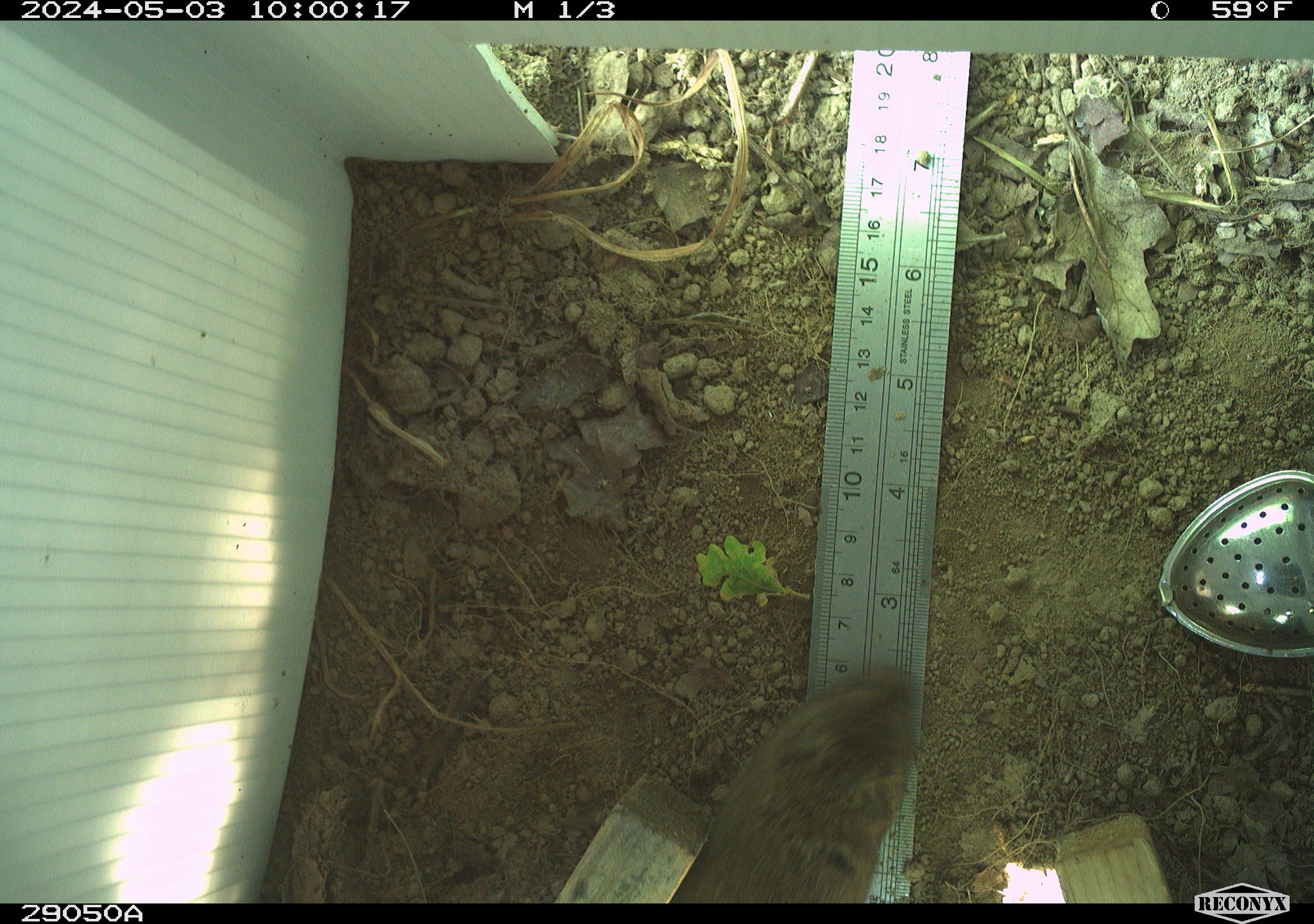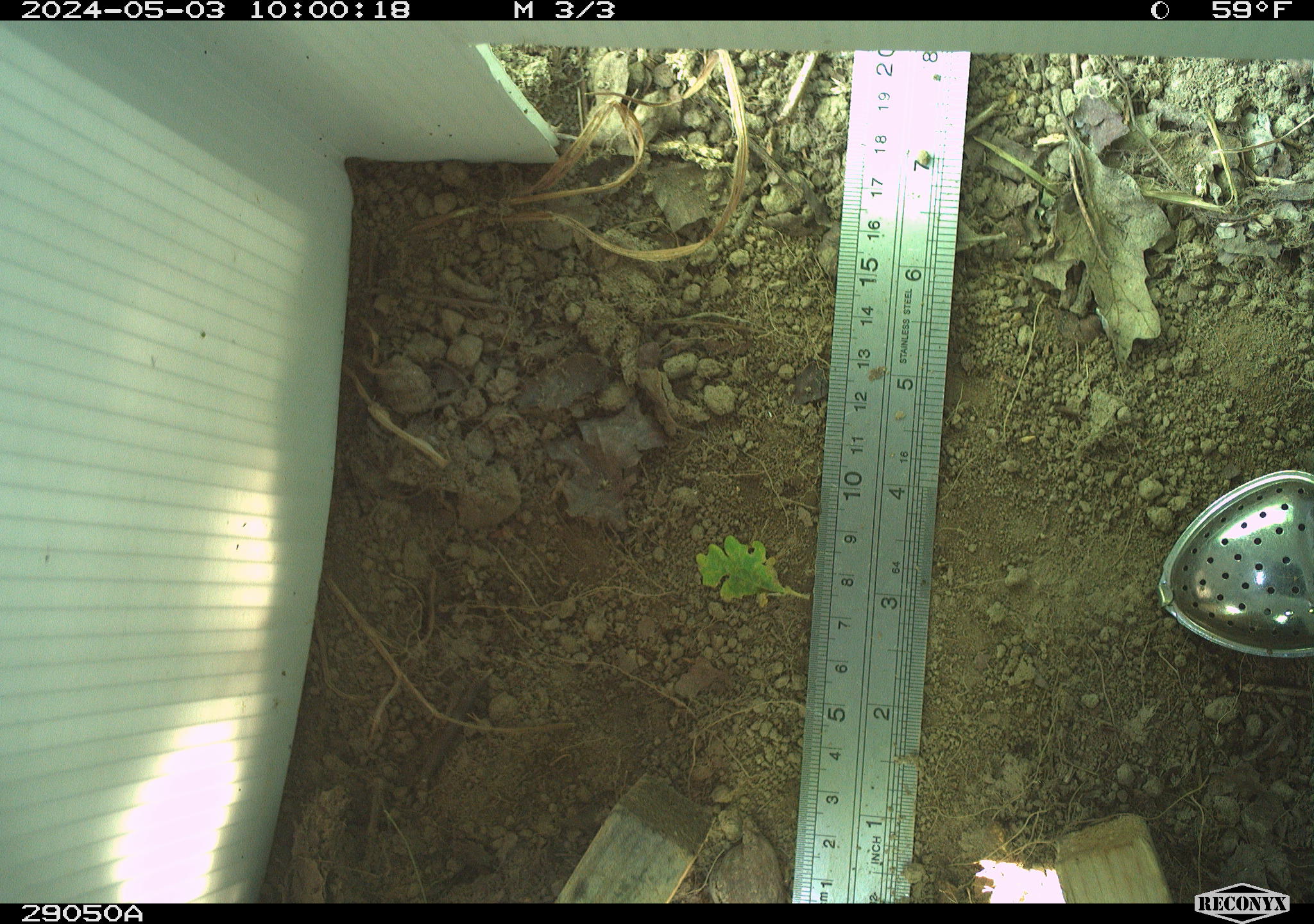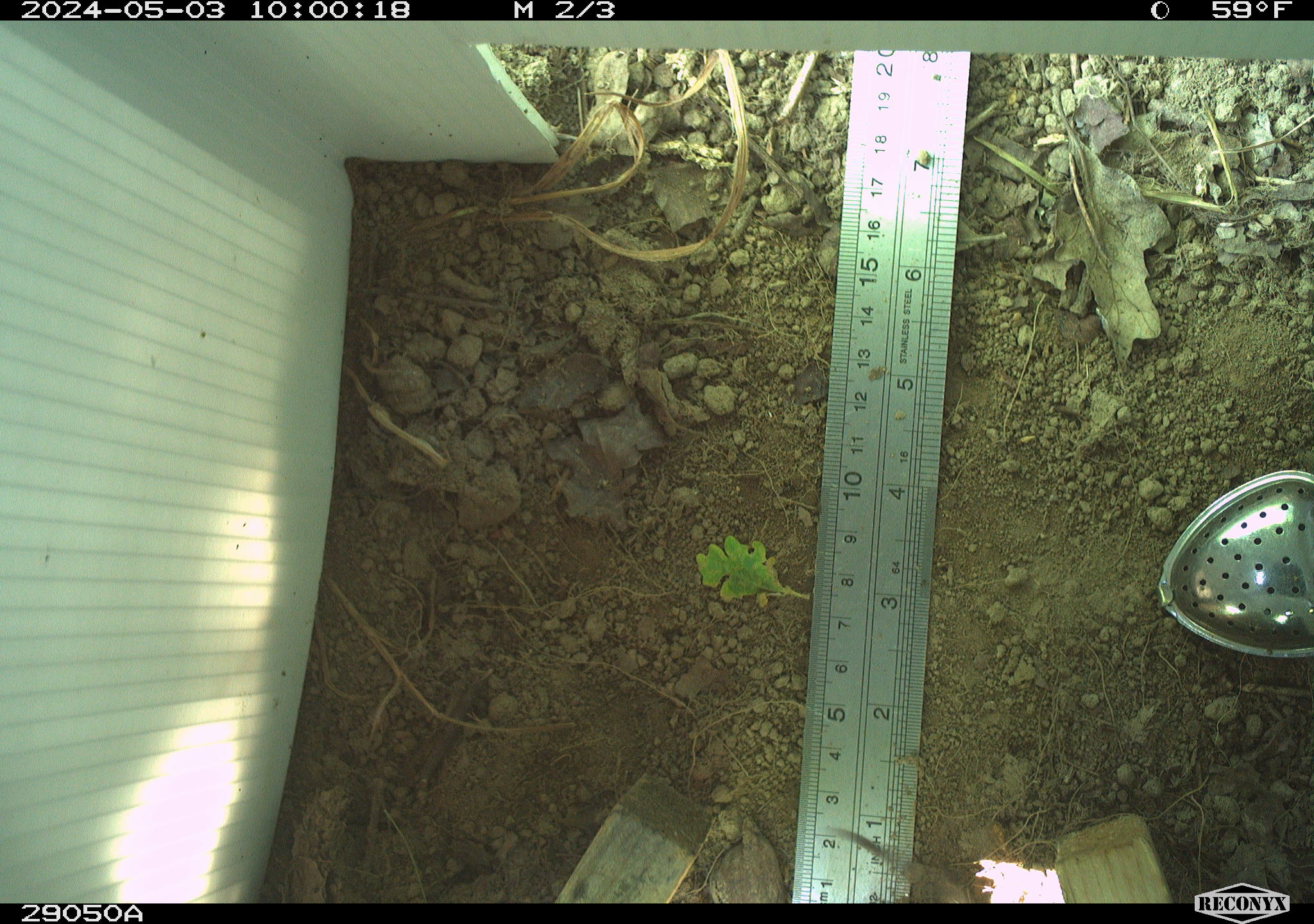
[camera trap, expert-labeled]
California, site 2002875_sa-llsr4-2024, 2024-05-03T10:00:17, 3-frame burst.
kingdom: Animalia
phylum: Chordata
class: Mammalia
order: Rodentia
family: Cricetidae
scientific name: Arvicolinae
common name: voles, lemmings, and muskrats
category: arvicolinae subfamily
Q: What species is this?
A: Arvicolinae subfamily (voles, lemmings, and muskrats) (Arvicolinae).